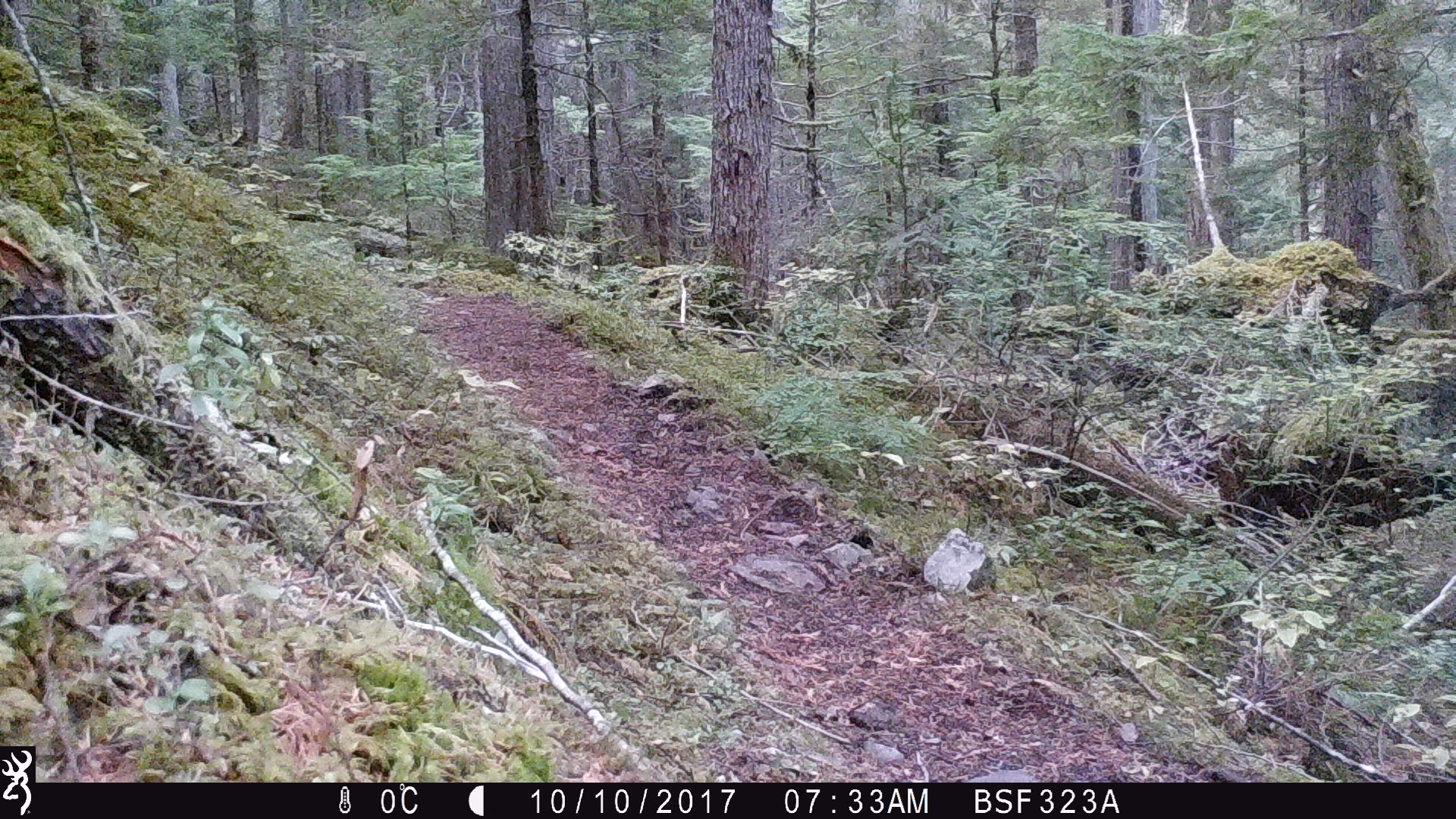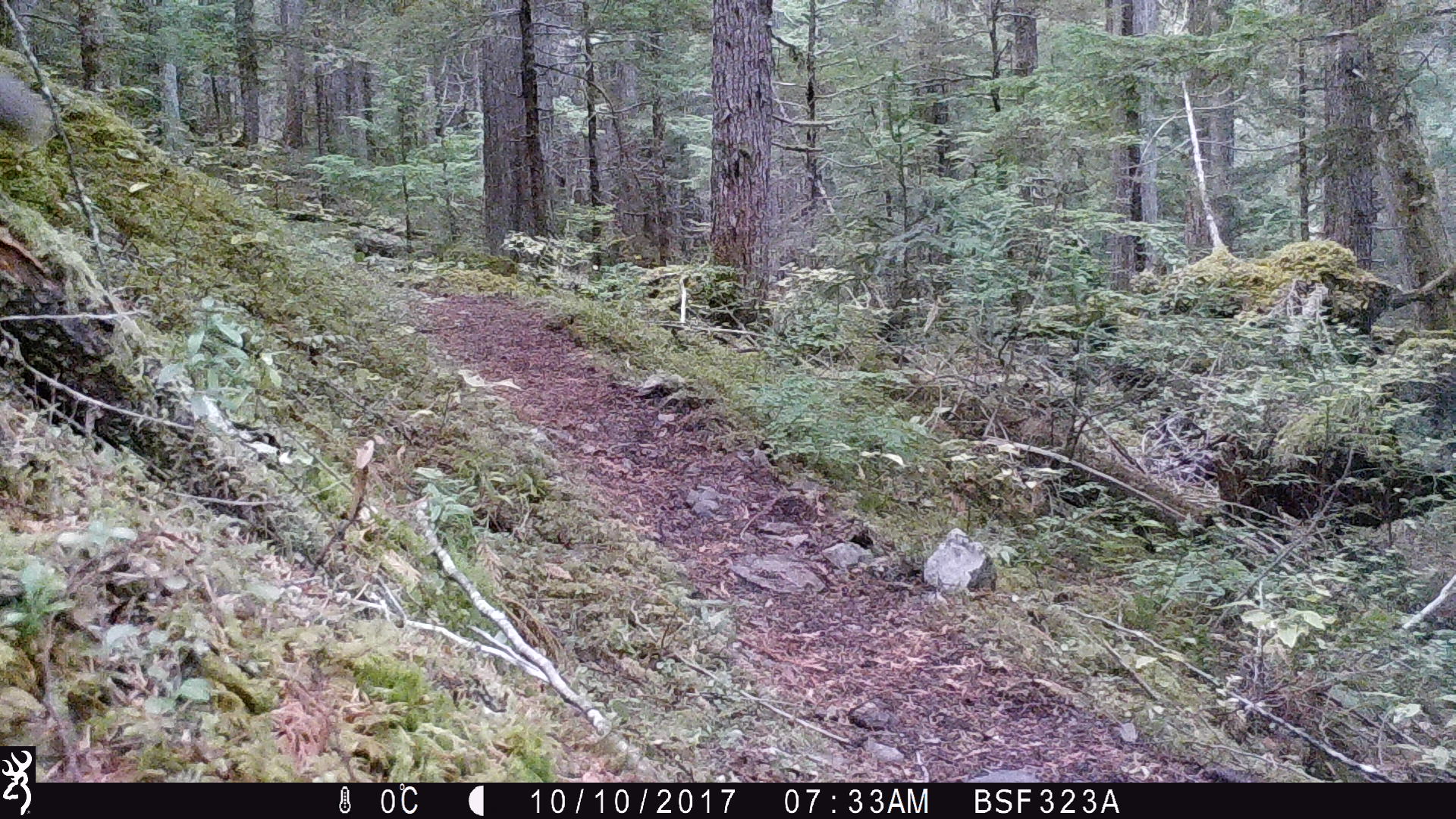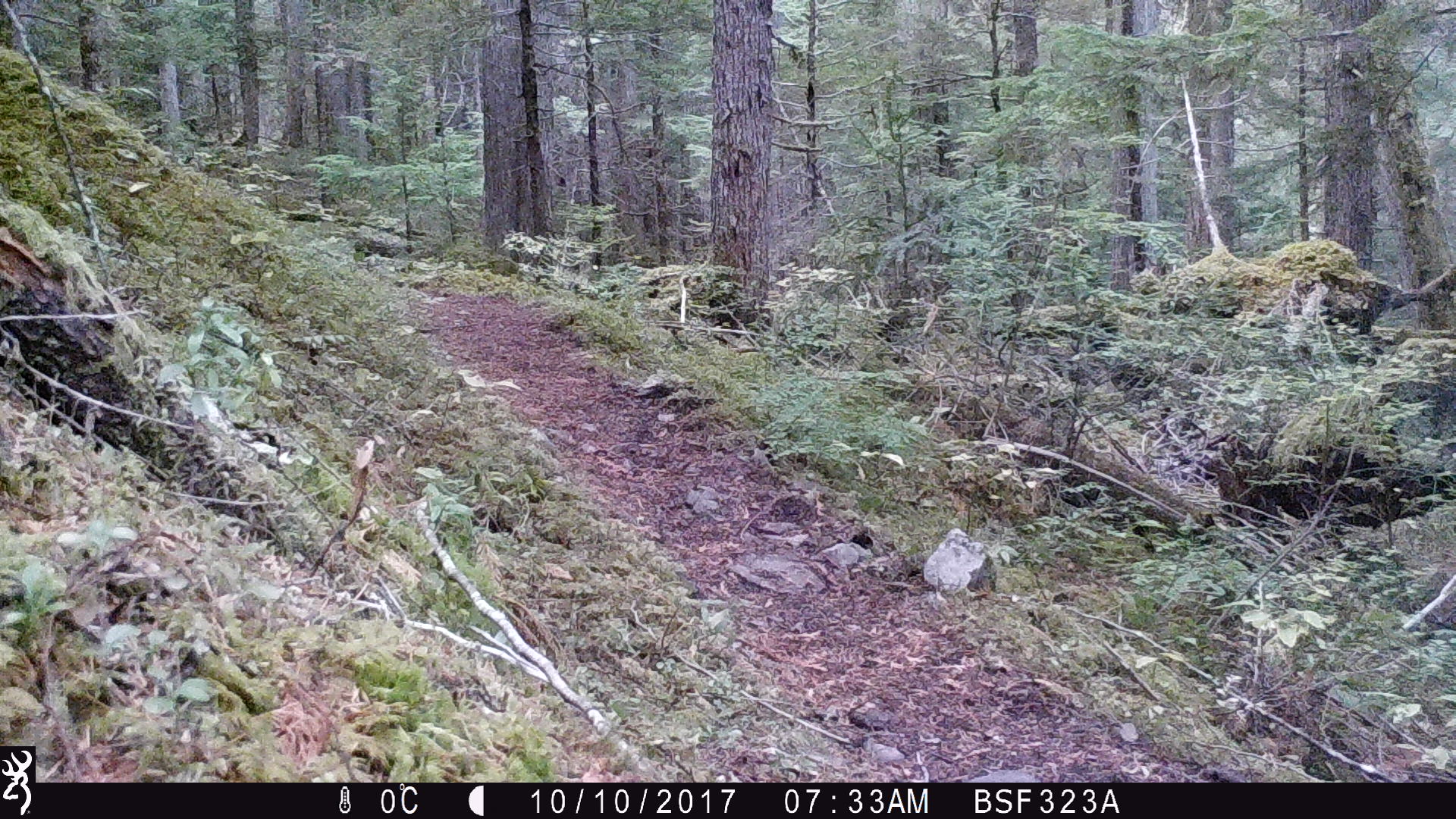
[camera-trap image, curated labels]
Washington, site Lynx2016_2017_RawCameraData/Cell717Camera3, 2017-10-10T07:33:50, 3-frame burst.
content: unidentified animal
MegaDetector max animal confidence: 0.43